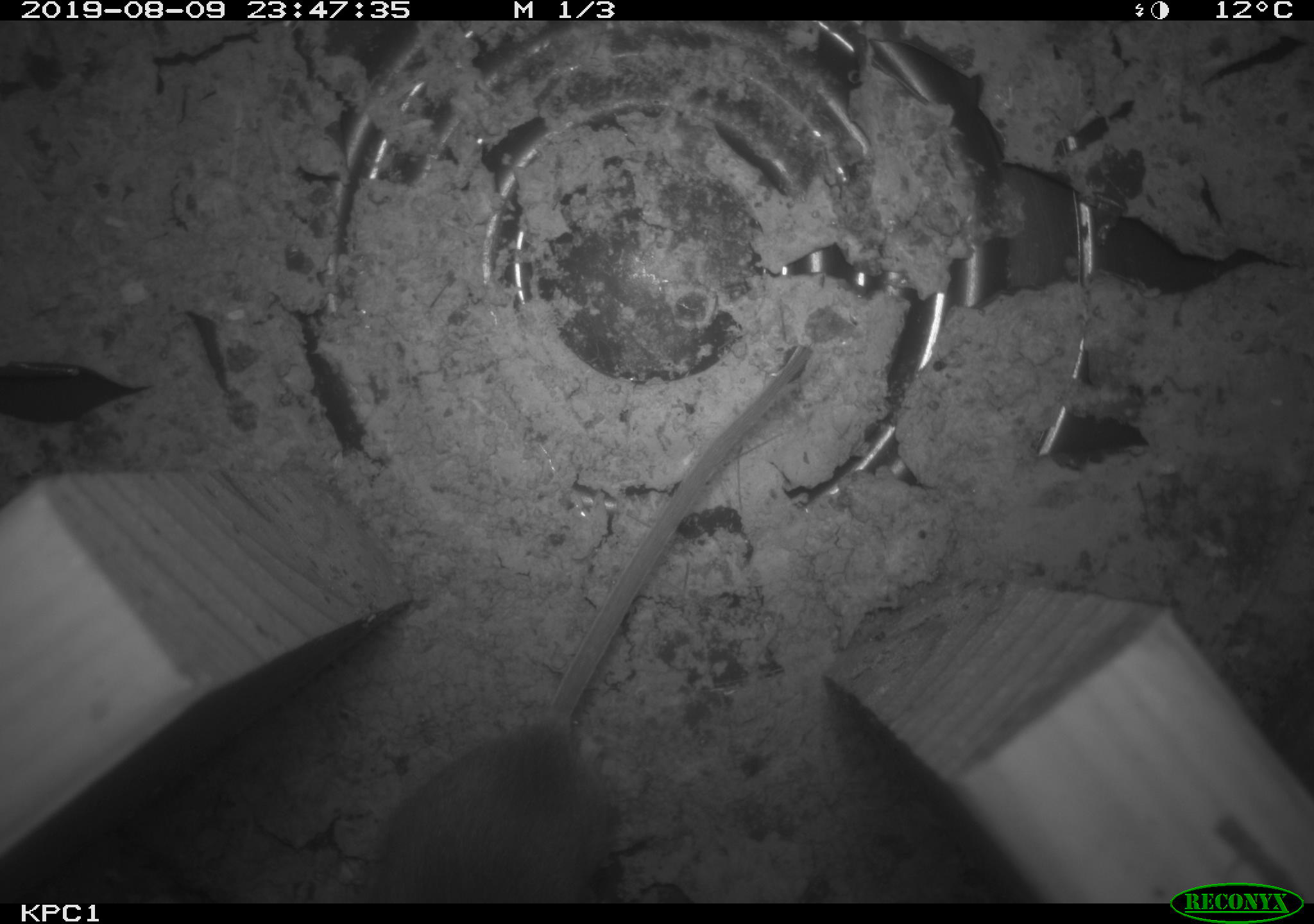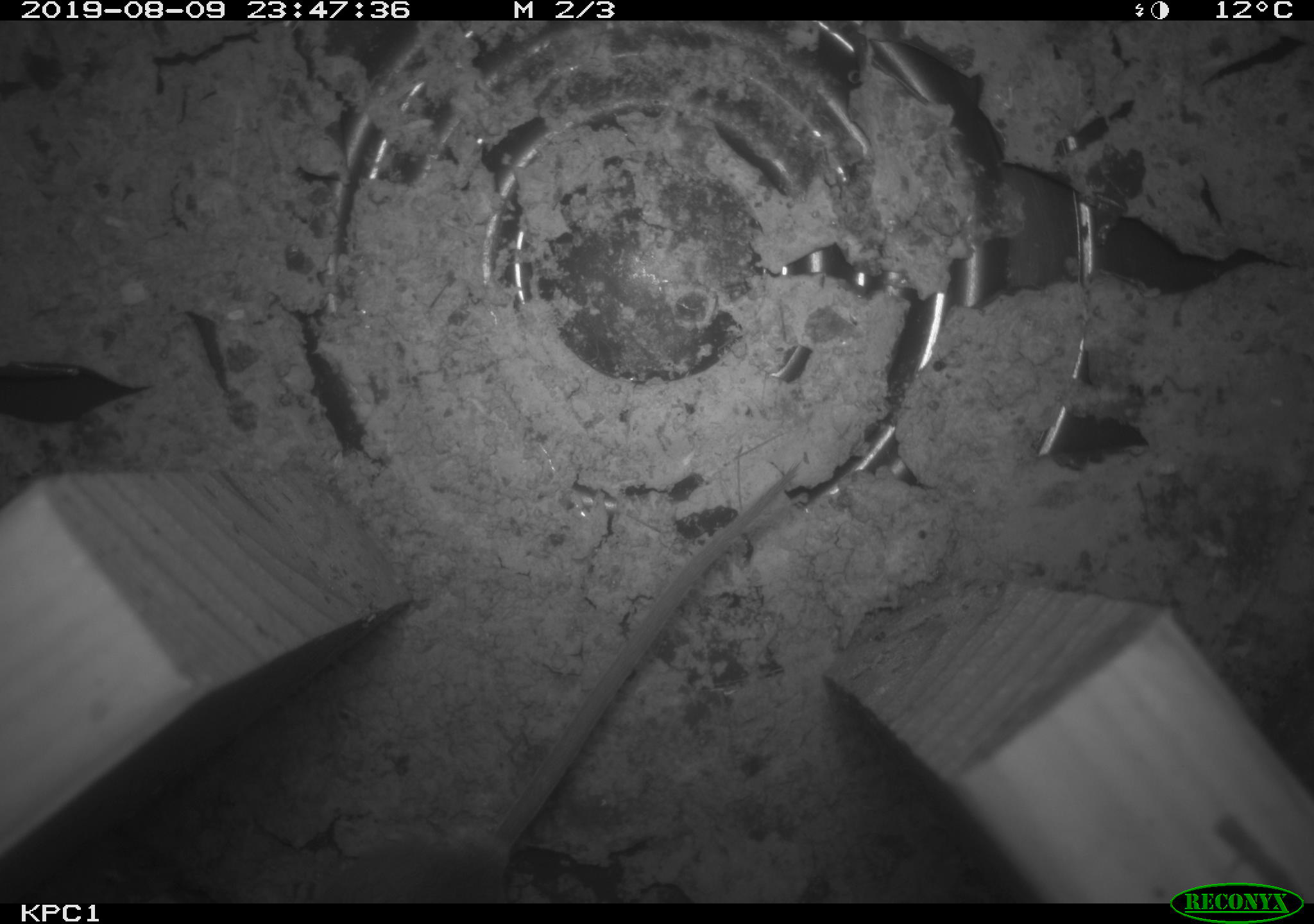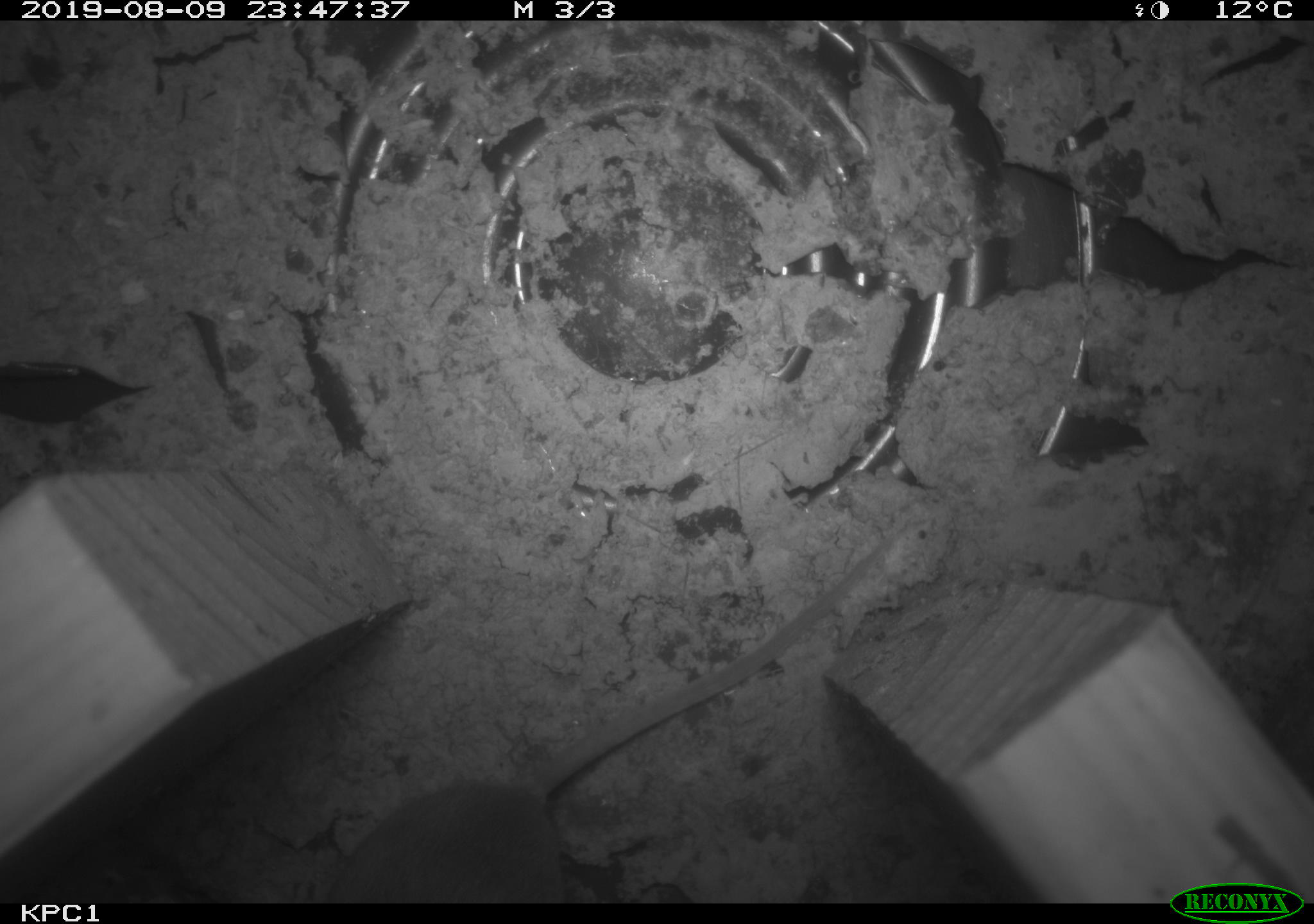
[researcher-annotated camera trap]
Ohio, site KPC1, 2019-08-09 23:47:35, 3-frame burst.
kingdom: Animalia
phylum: Chordata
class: Mammalia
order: Rodentia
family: Cricetidae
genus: Peromyscus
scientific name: Peromyscus leucopus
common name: white-footed mouse